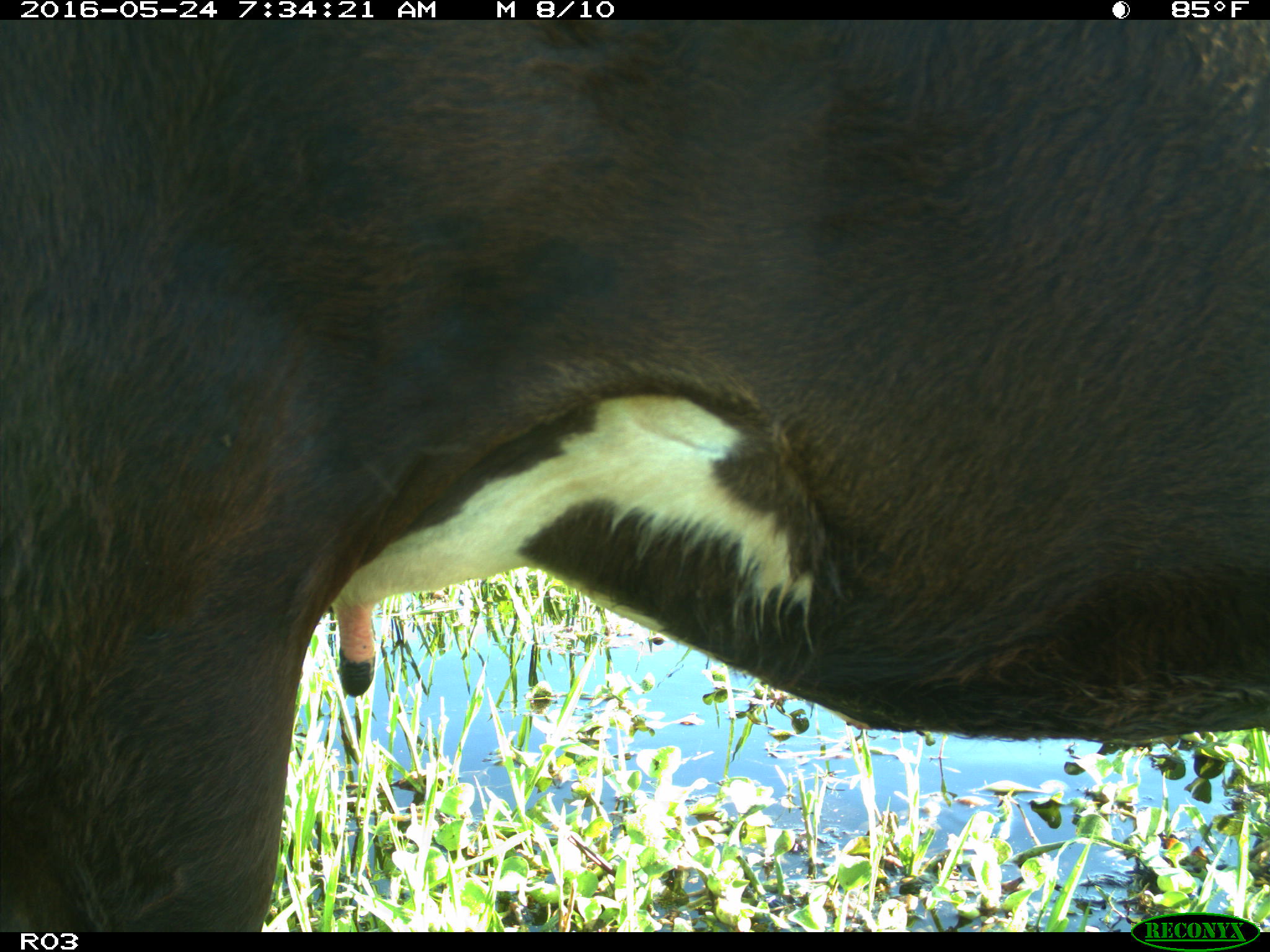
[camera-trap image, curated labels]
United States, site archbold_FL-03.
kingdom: Animalia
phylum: Chordata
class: Mammalia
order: Artiodactyla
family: Bovidae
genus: Bos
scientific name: Bos taurus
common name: domestic cow